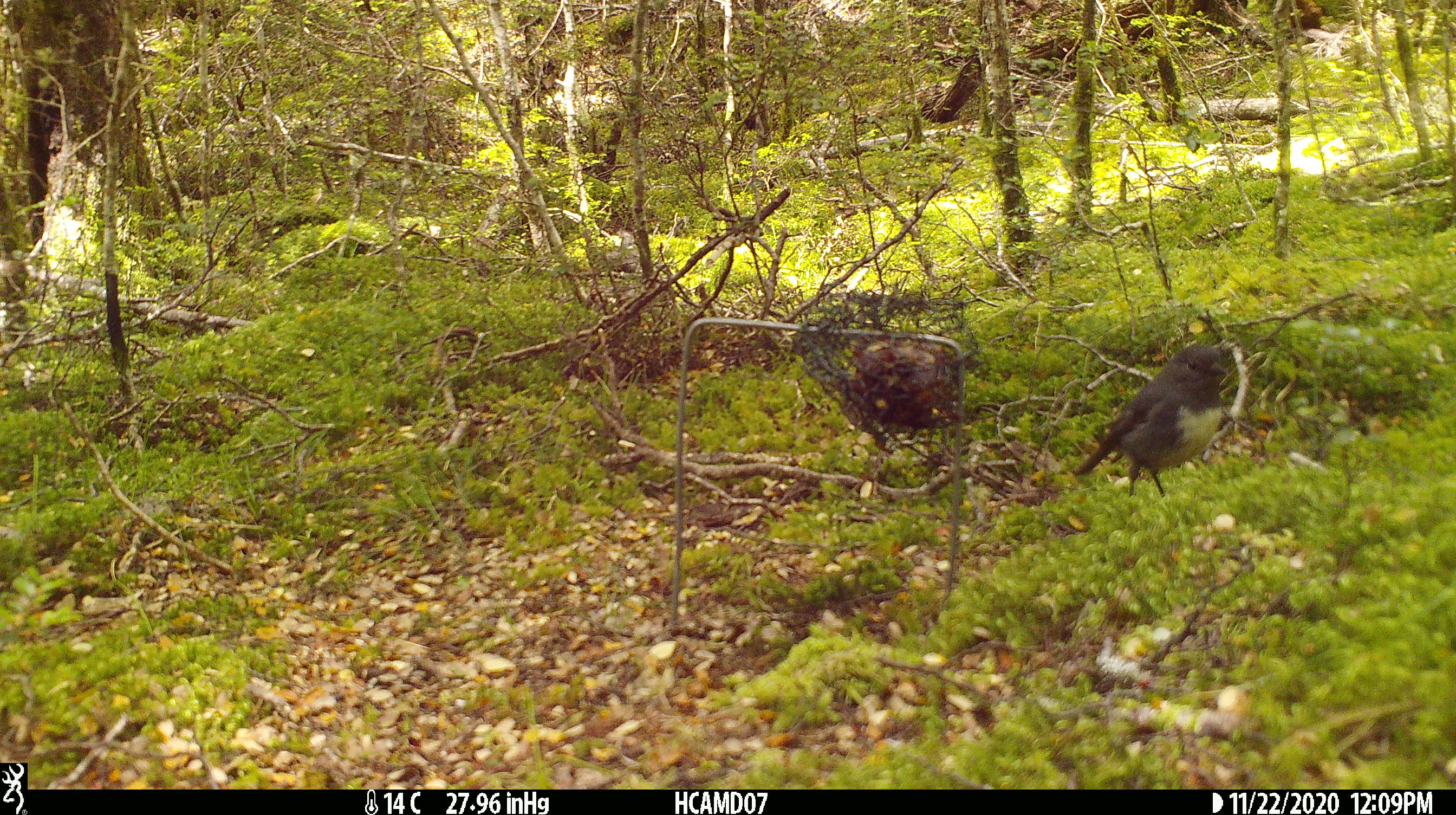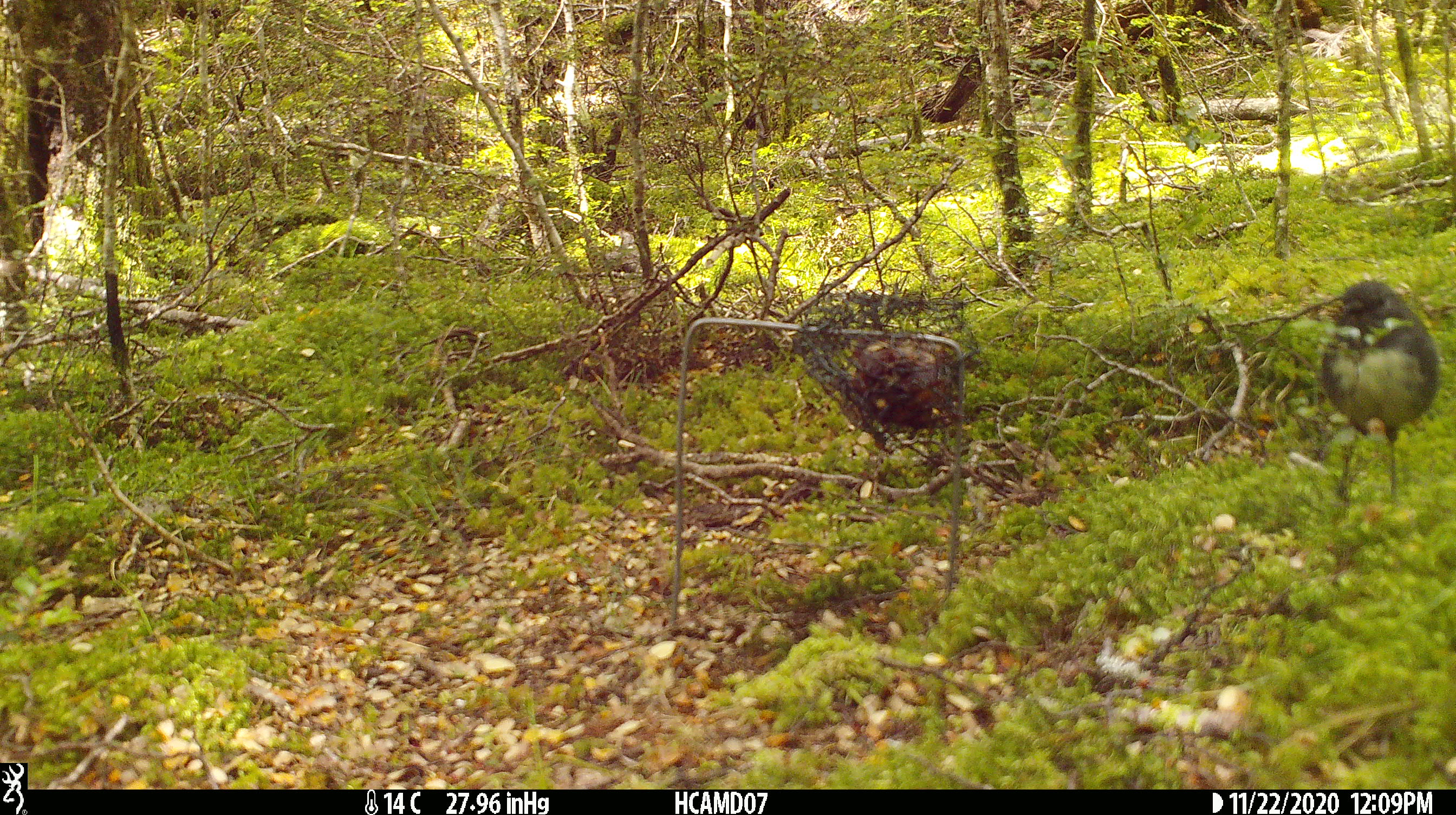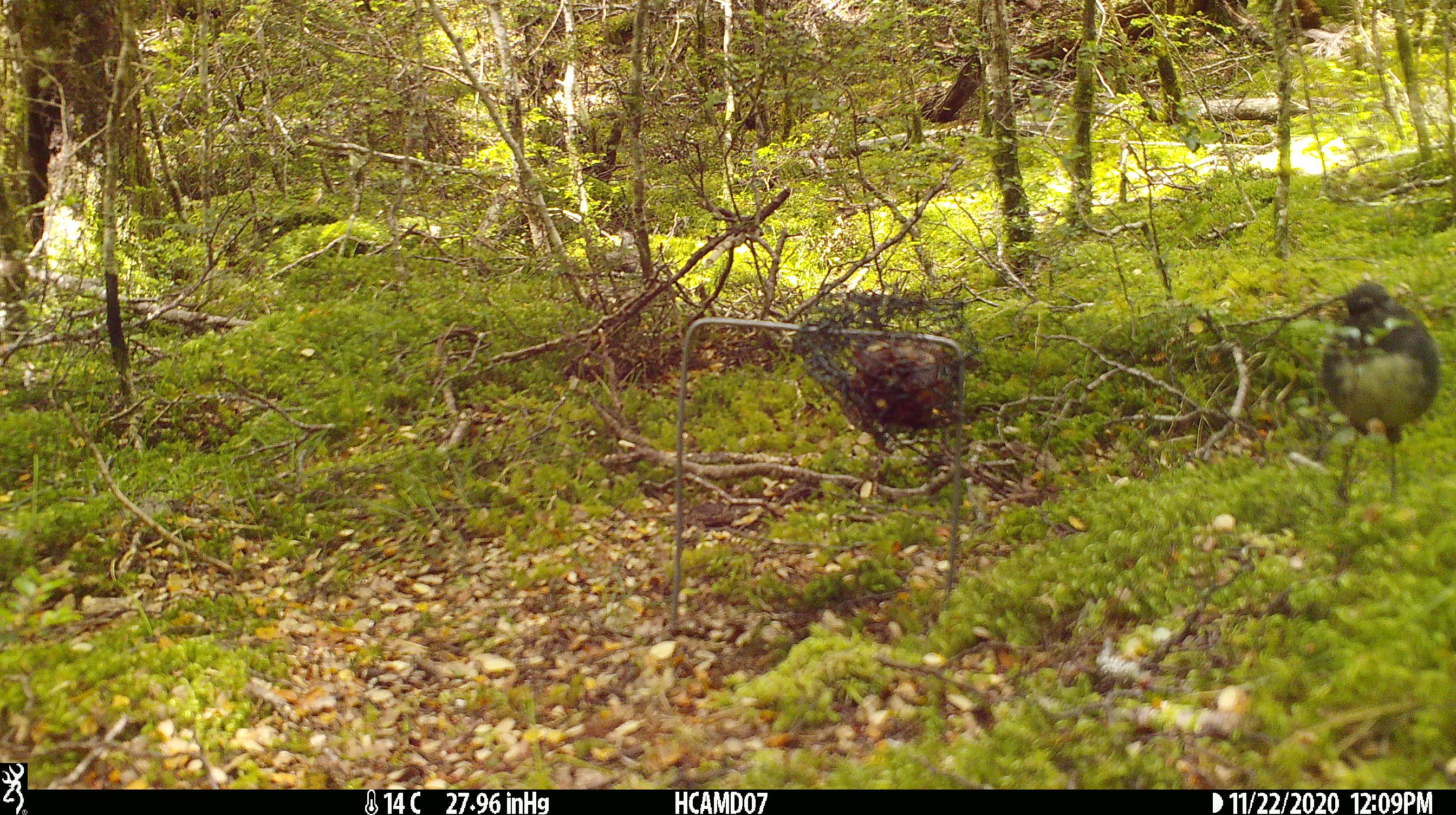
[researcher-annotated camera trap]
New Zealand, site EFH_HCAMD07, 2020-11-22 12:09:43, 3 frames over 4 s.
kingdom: Animalia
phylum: Chordata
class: Aves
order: Passeriformes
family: Petroicidae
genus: Petroica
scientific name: Petroica australis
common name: new zealand robin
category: robin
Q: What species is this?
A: Robin (new zealand robin) (Petroica australis).